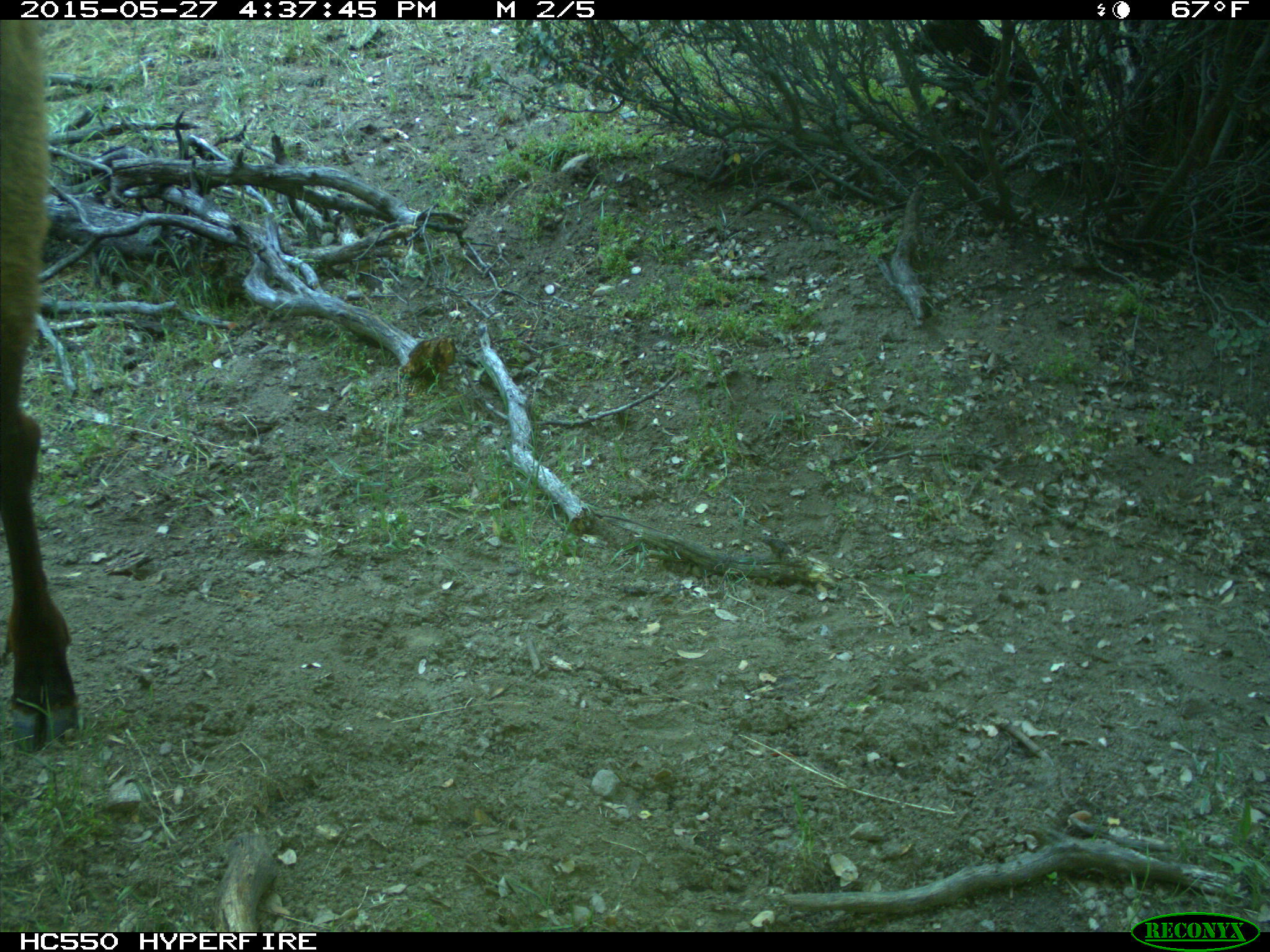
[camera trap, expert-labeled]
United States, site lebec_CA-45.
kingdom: Animalia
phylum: Chordata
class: Mammalia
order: Artiodactyla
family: Cervidae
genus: Cervus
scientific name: Cervus canadensis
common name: elk